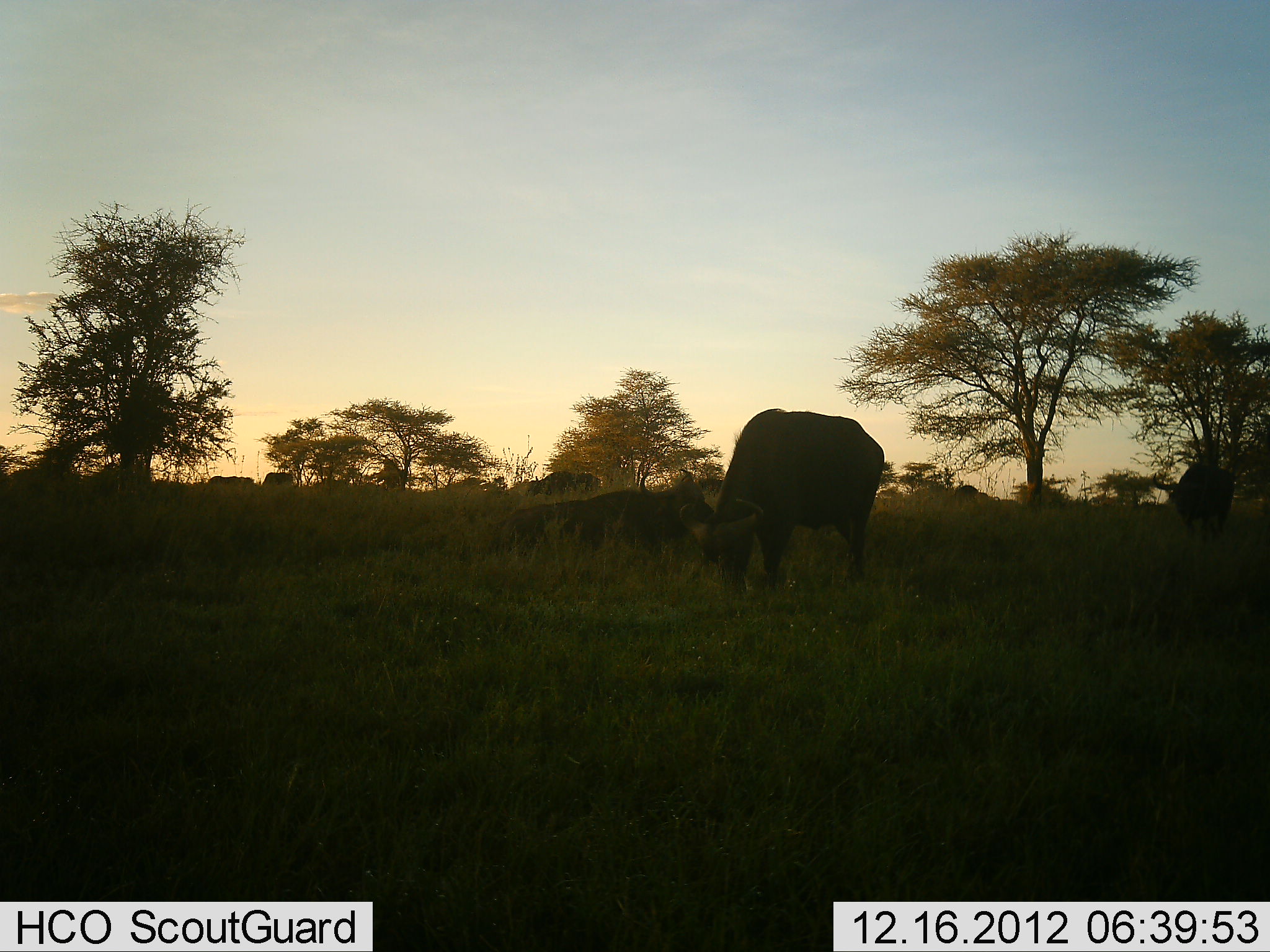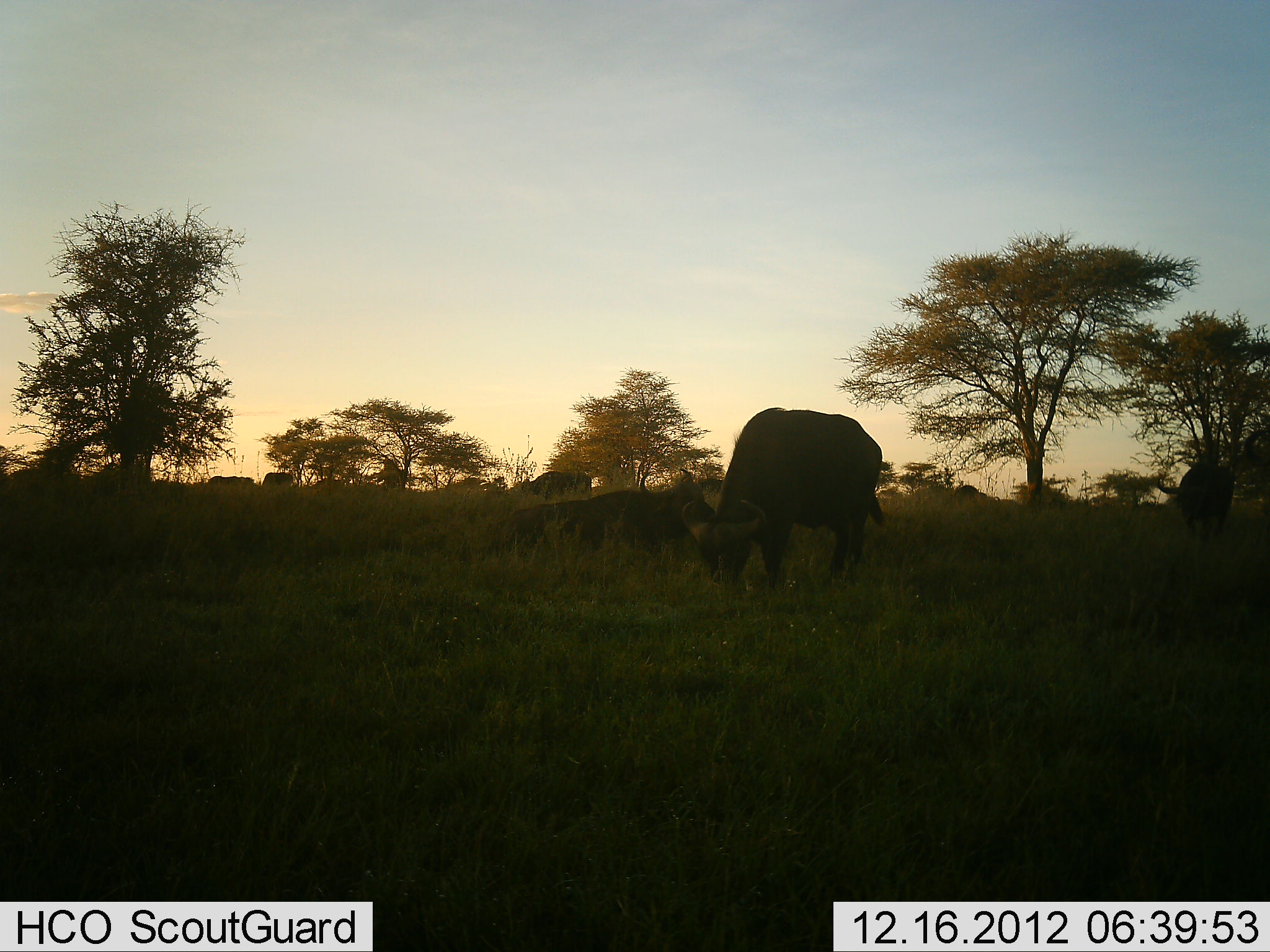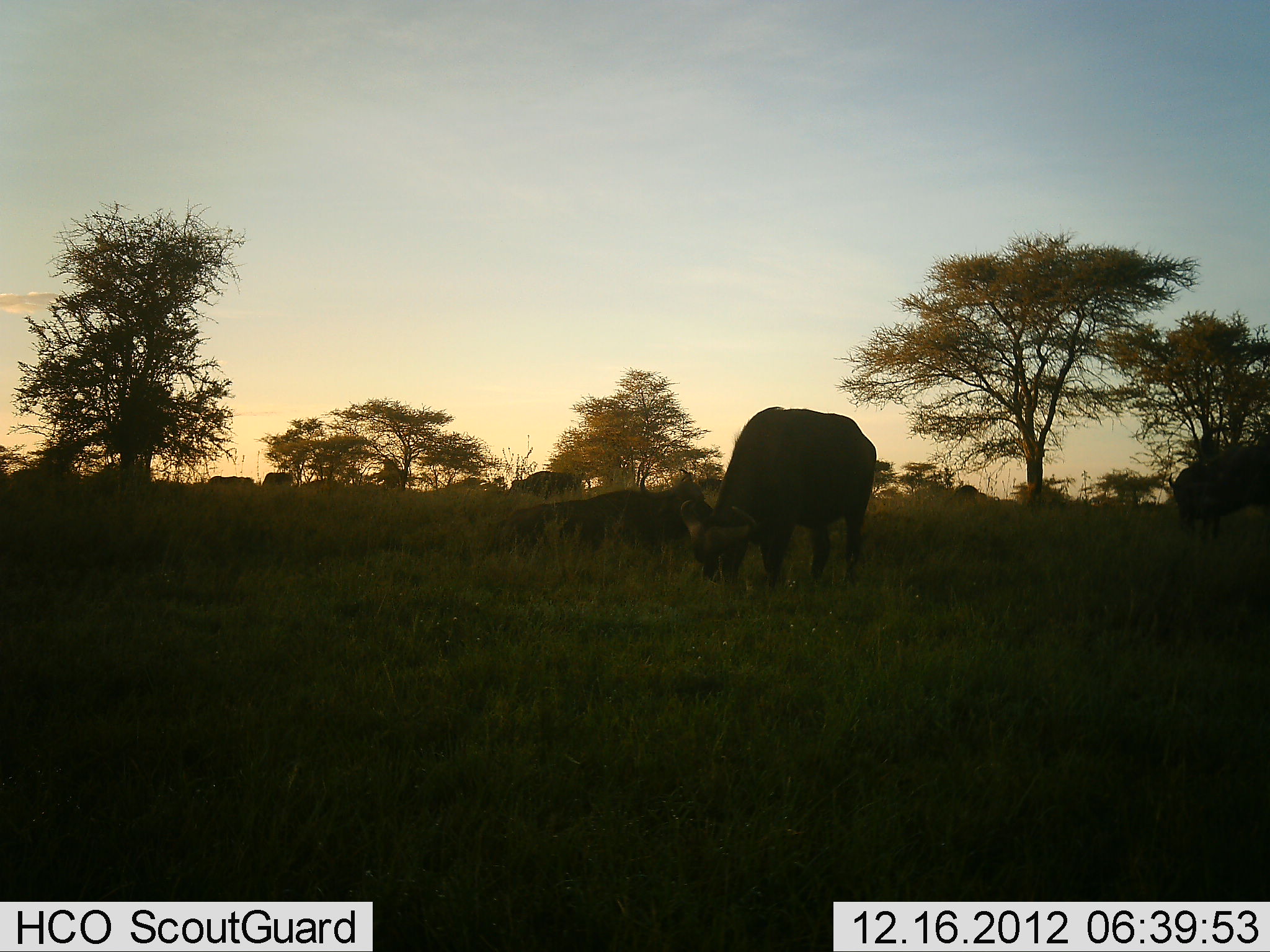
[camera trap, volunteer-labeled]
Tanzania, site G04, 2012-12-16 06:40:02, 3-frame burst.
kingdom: Animalia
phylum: Chordata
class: Mammalia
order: Artiodactyla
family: Bovidae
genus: Syncerus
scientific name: Syncerus caffer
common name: cape buffalo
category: buffalo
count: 6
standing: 39%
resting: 44%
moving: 11%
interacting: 0%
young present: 0%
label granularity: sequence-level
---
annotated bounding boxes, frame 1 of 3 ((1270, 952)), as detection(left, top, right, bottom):
animal: detection(679, 407, 884, 596); detection(489, 469, 714, 558); detection(1153, 462, 1236, 542); detection(697, 477, 723, 493)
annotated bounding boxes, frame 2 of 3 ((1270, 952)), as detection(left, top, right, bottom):
animal: detection(681, 406, 886, 602); detection(496, 468, 716, 562); detection(1157, 463, 1233, 541)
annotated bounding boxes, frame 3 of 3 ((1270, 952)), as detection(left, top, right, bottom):
animal: detection(678, 405, 876, 596); detection(489, 468, 713, 555); detection(1167, 455, 1270, 542); detection(508, 471, 578, 501)